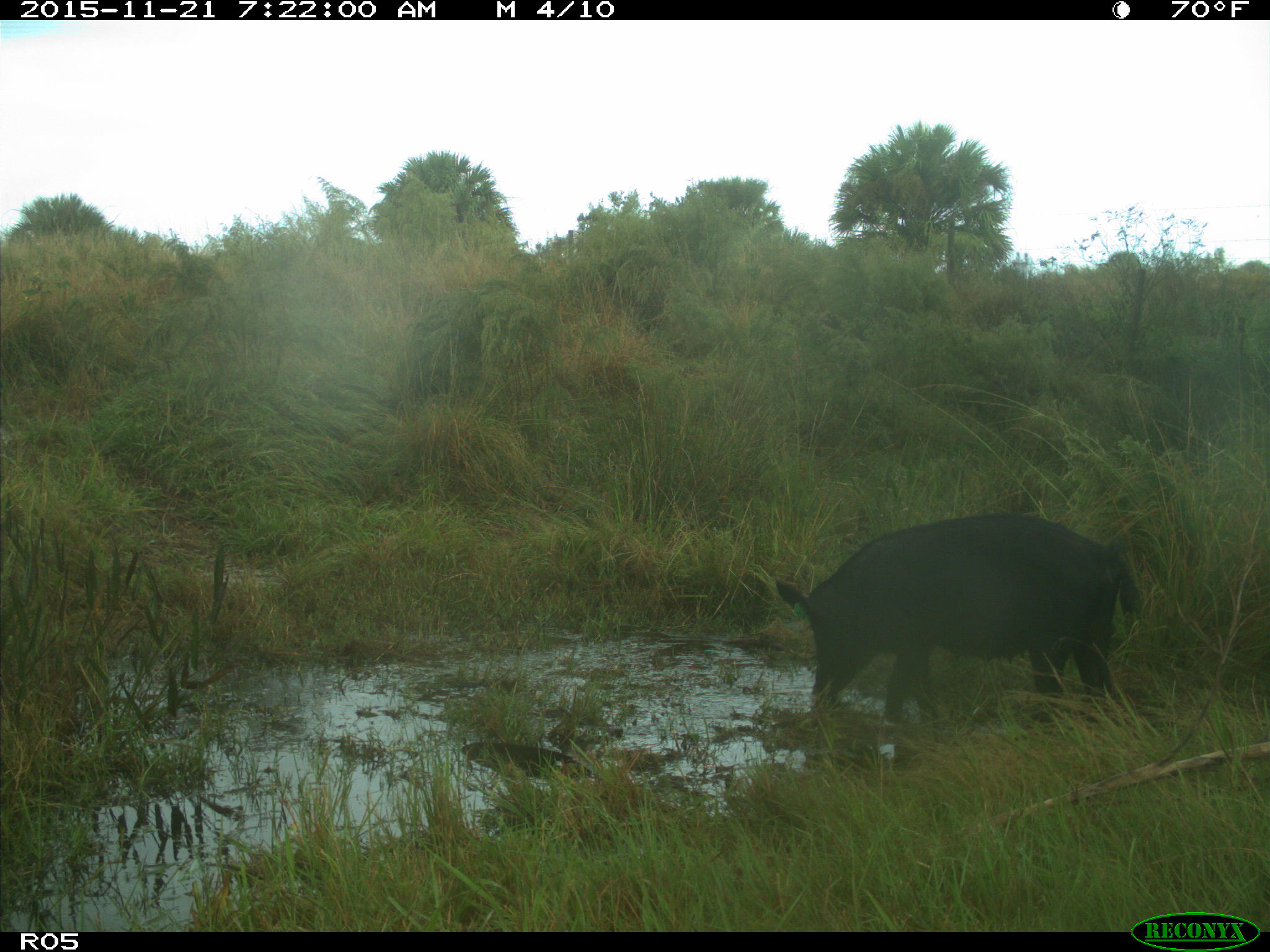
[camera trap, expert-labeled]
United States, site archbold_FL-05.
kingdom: Animalia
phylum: Chordata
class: Mammalia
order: Artiodactyla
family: Suidae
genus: Sus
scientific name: Sus scrofa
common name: wild boar